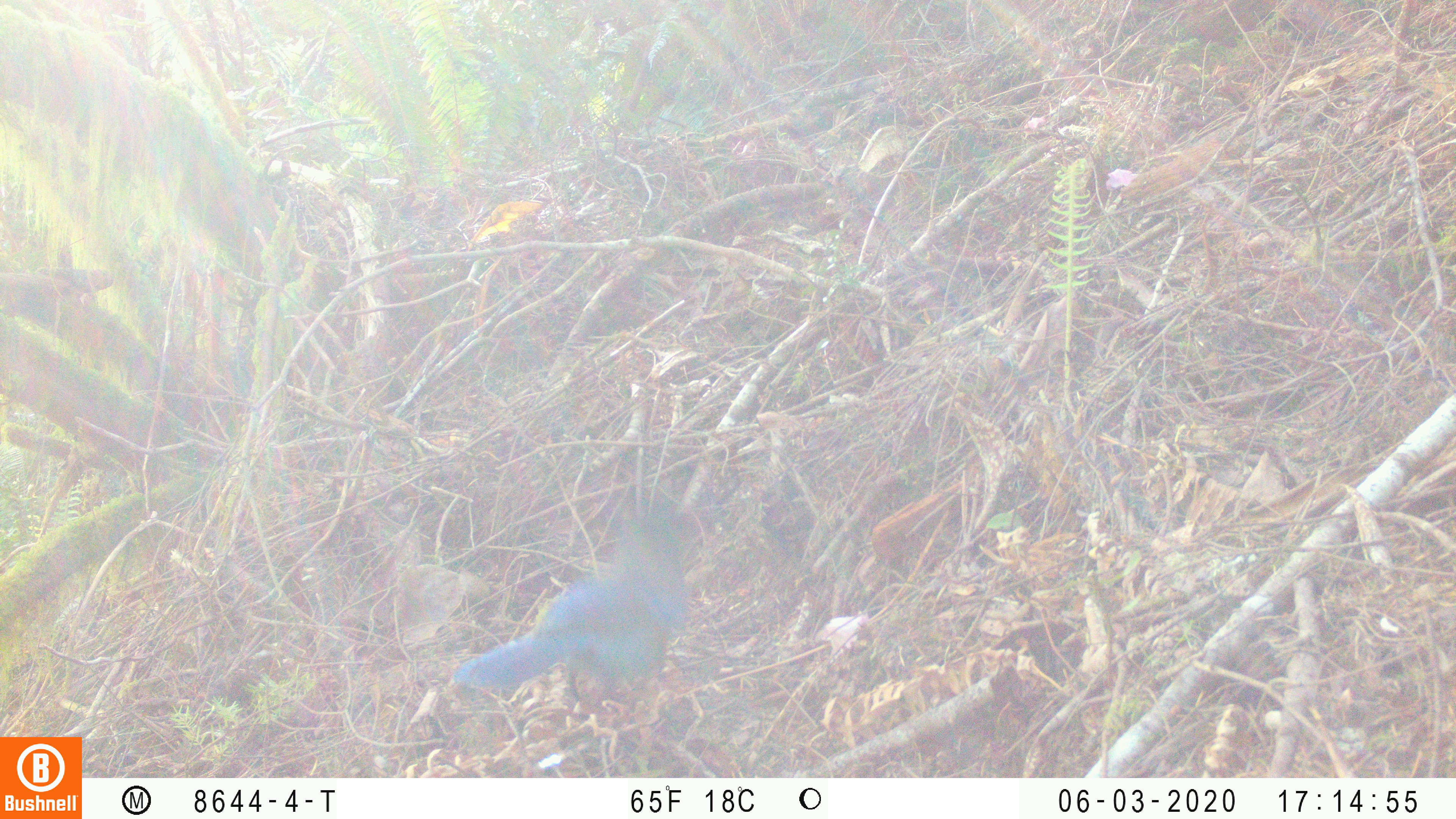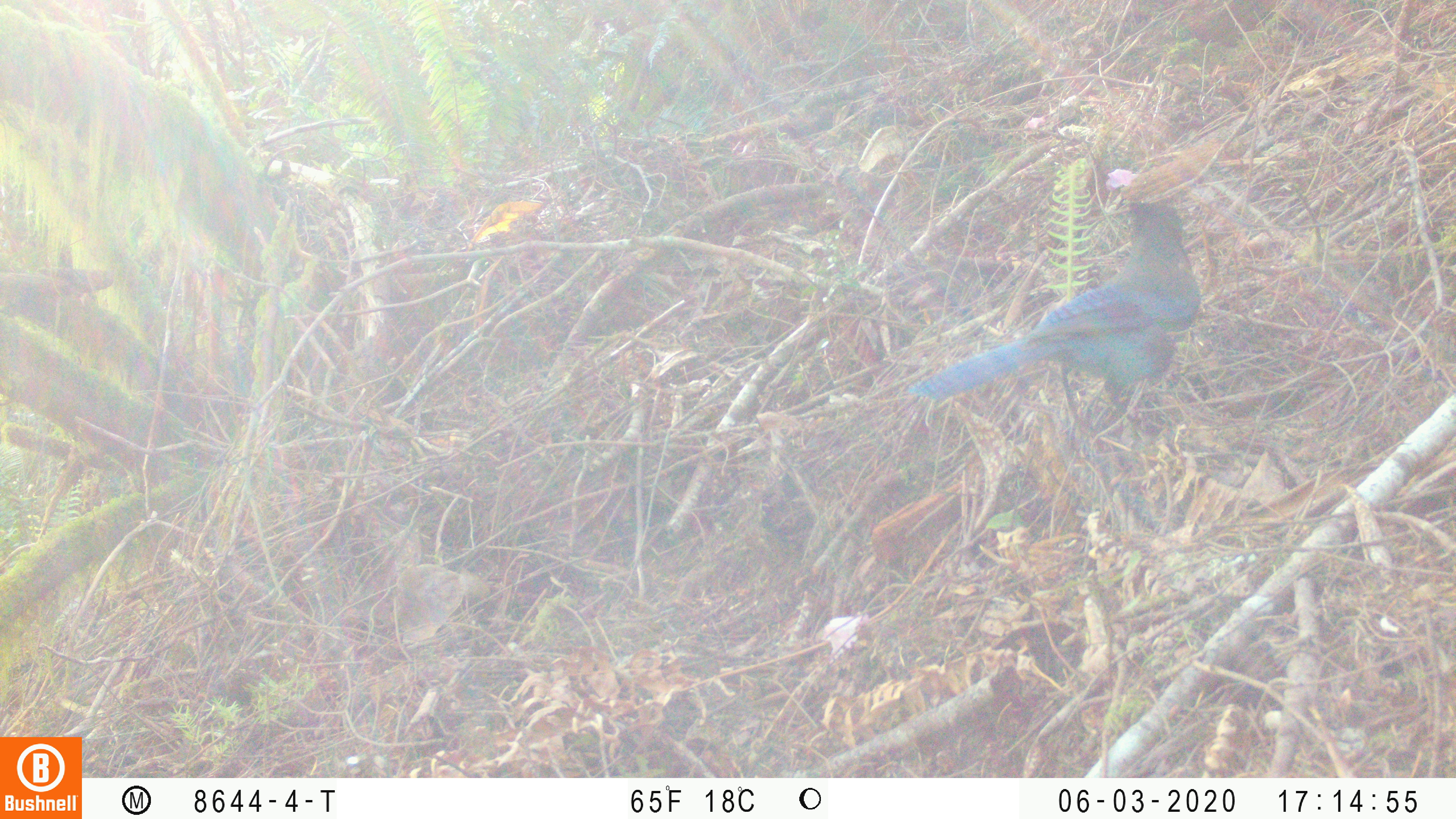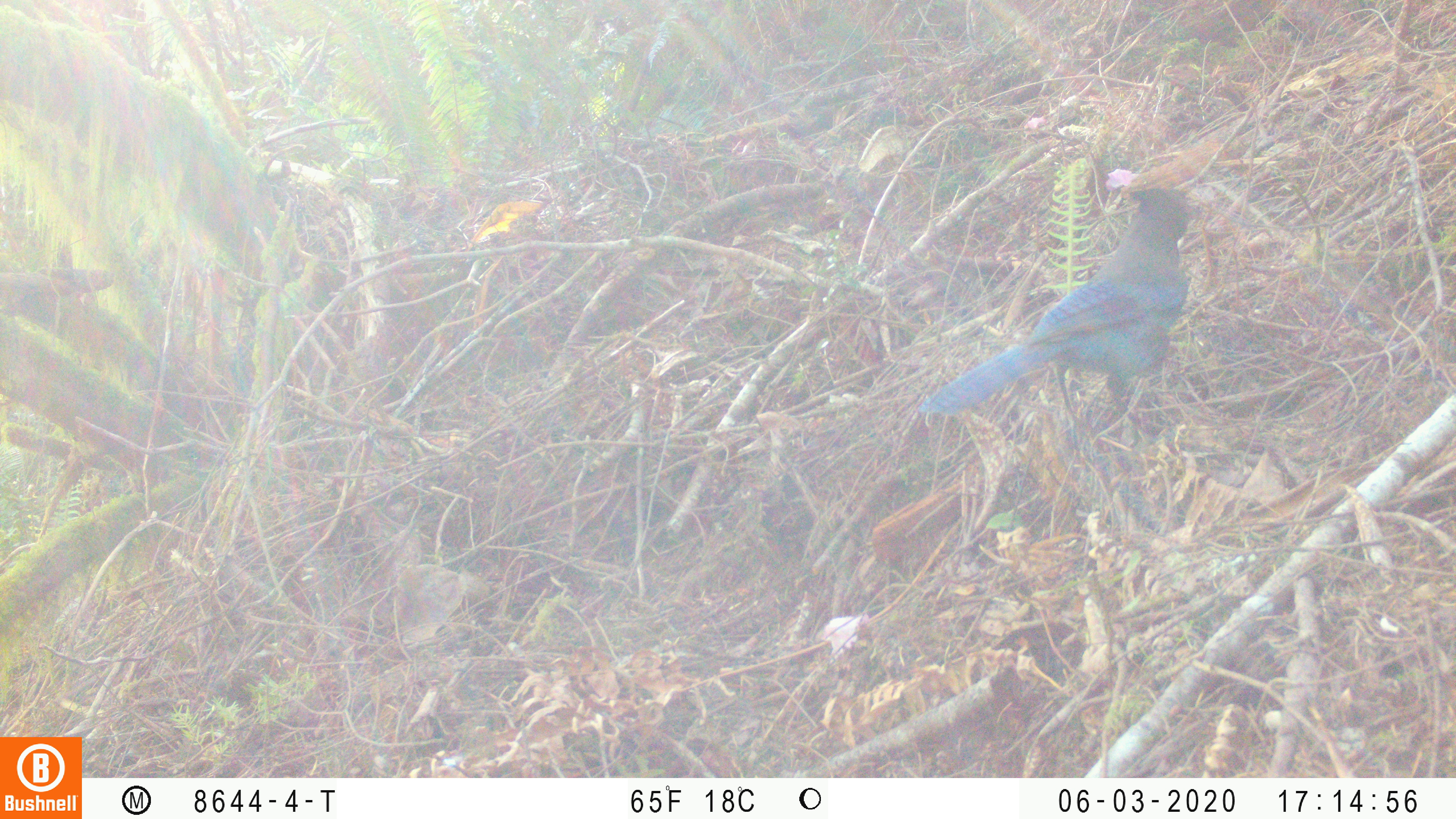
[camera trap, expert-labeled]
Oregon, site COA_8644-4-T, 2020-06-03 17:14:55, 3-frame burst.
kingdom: Animalia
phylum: Chordata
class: Aves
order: Passeriformes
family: Corvidae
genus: Cyanocitta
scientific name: Cyanocitta stelleri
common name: steller's jay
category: stellers jay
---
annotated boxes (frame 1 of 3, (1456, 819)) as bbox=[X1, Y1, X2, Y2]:
stellers jay: bbox=[454, 504, 688, 735]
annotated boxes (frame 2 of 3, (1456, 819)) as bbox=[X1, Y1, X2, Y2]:
stellers jay: bbox=[920, 202, 1200, 430]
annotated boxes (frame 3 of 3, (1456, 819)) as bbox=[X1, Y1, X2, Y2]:
stellers jay: bbox=[923, 179, 1212, 432]